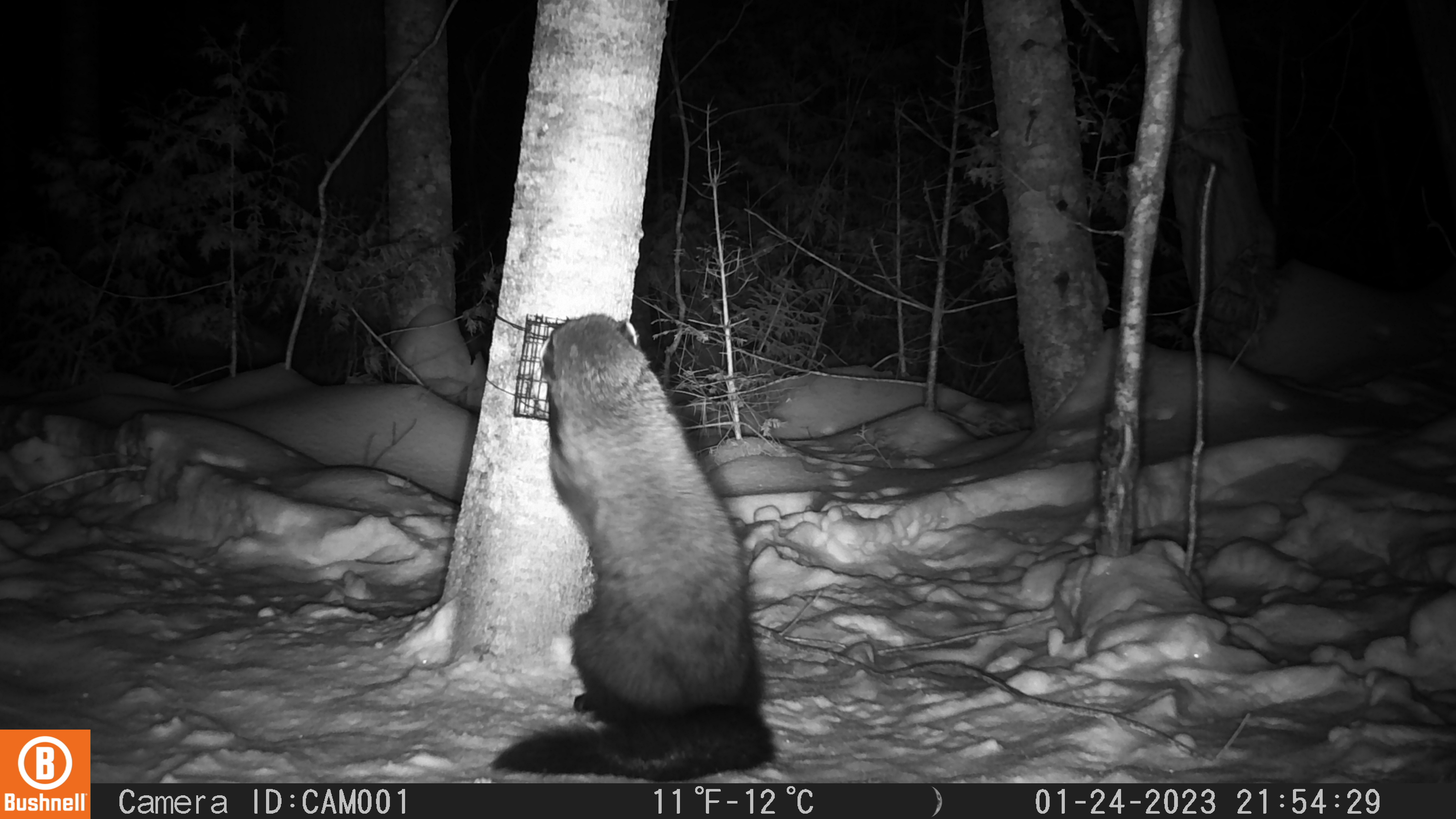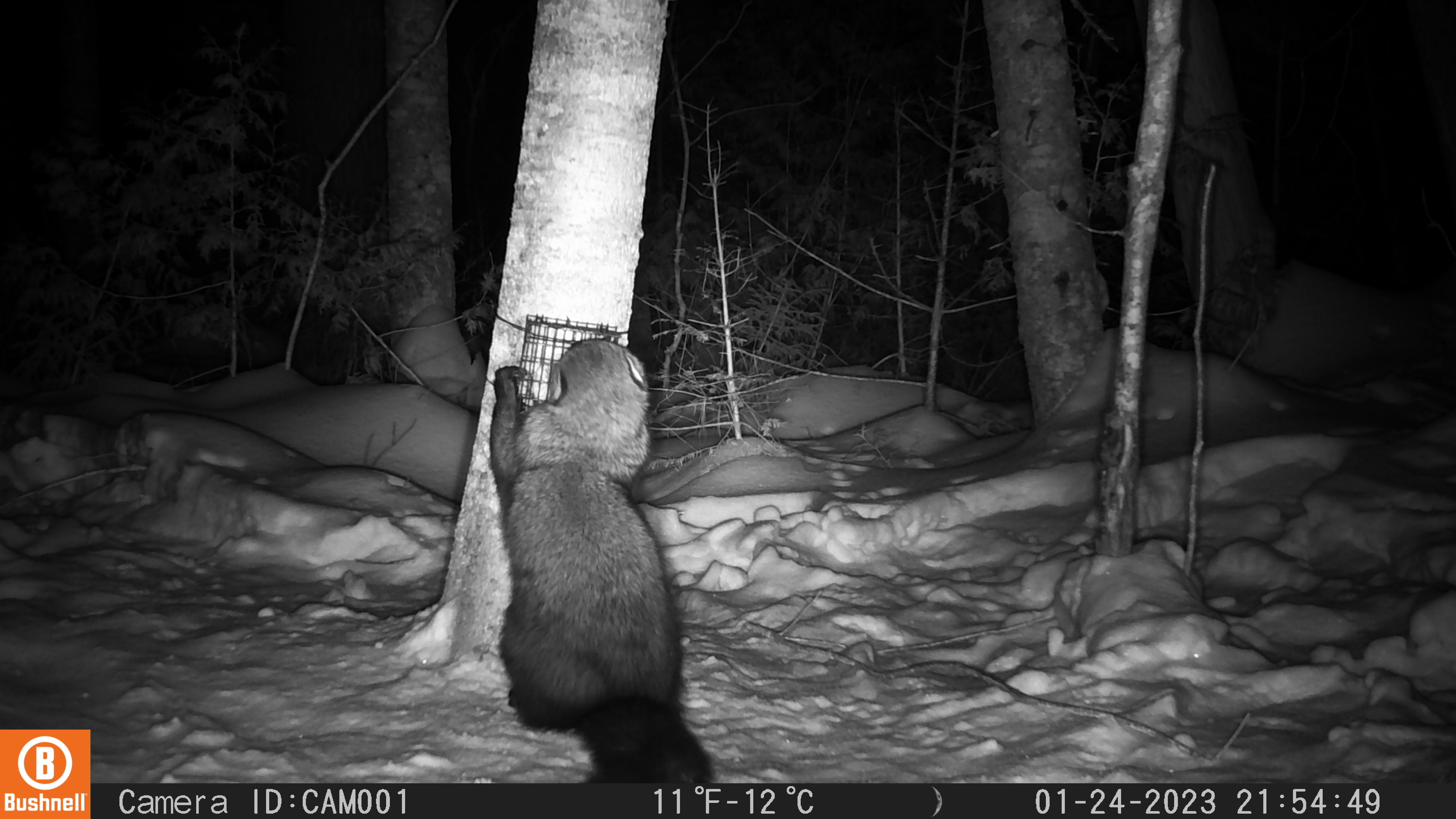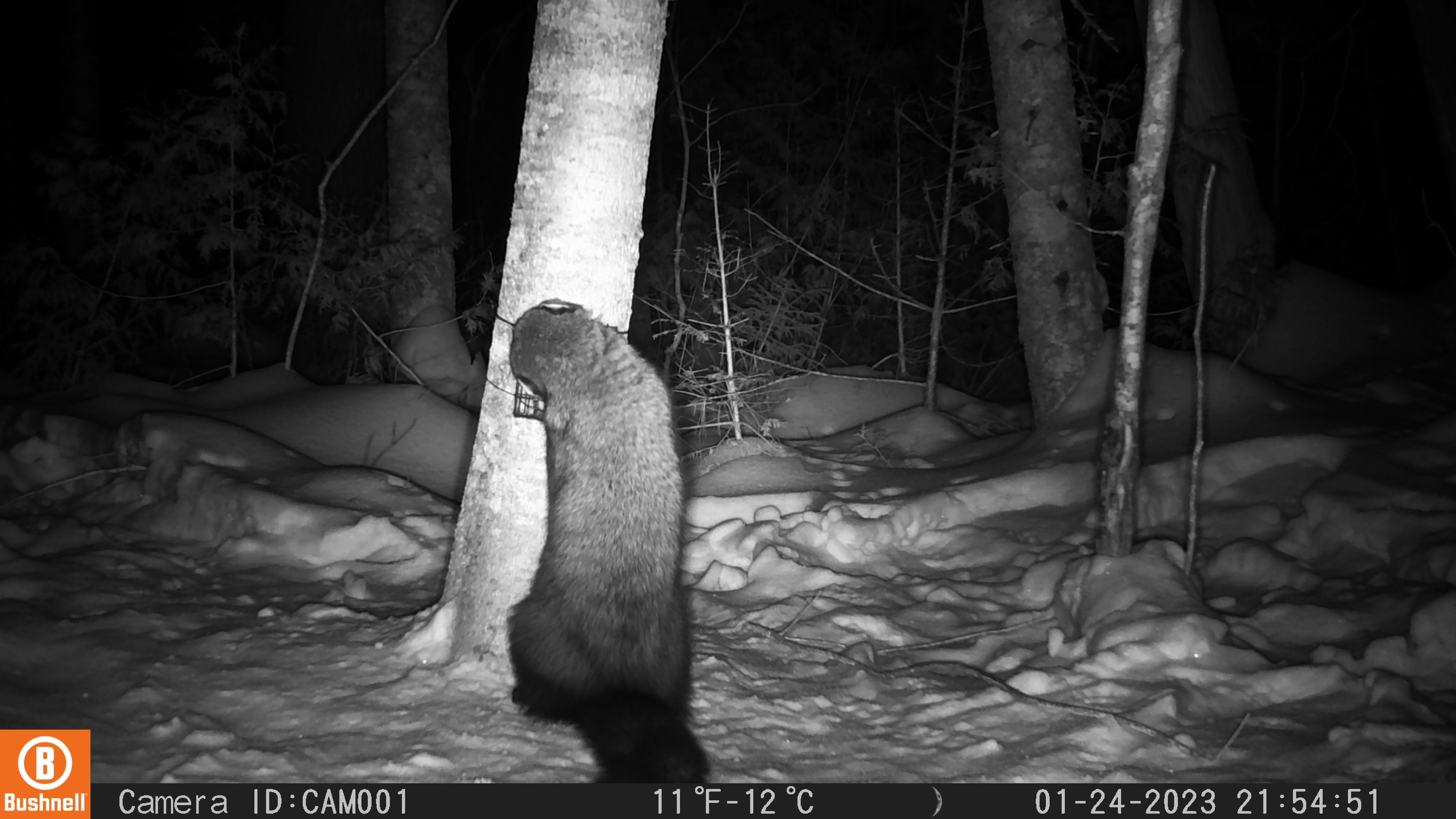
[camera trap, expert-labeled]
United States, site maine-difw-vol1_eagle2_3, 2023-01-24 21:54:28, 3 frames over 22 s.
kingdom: Animalia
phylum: Chordata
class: Mammalia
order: Carnivora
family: Mustelidae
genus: Pekania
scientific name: Pekania pennanti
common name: fisher